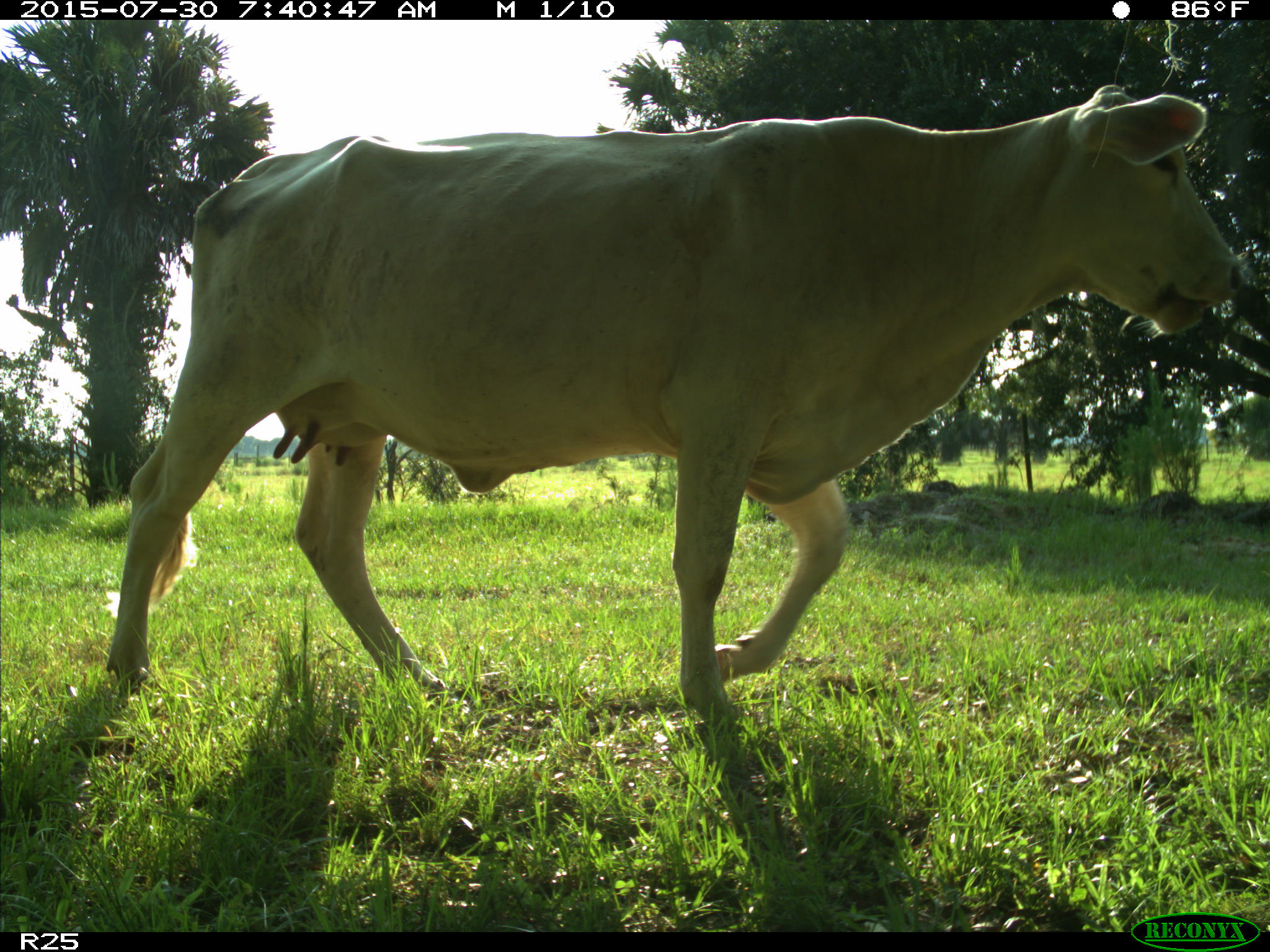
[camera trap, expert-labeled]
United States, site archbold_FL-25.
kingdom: Animalia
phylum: Chordata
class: Mammalia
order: Artiodactyla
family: Bovidae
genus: Bos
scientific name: Bos taurus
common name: domestic cow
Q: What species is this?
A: Bos taurus (domestic cow).